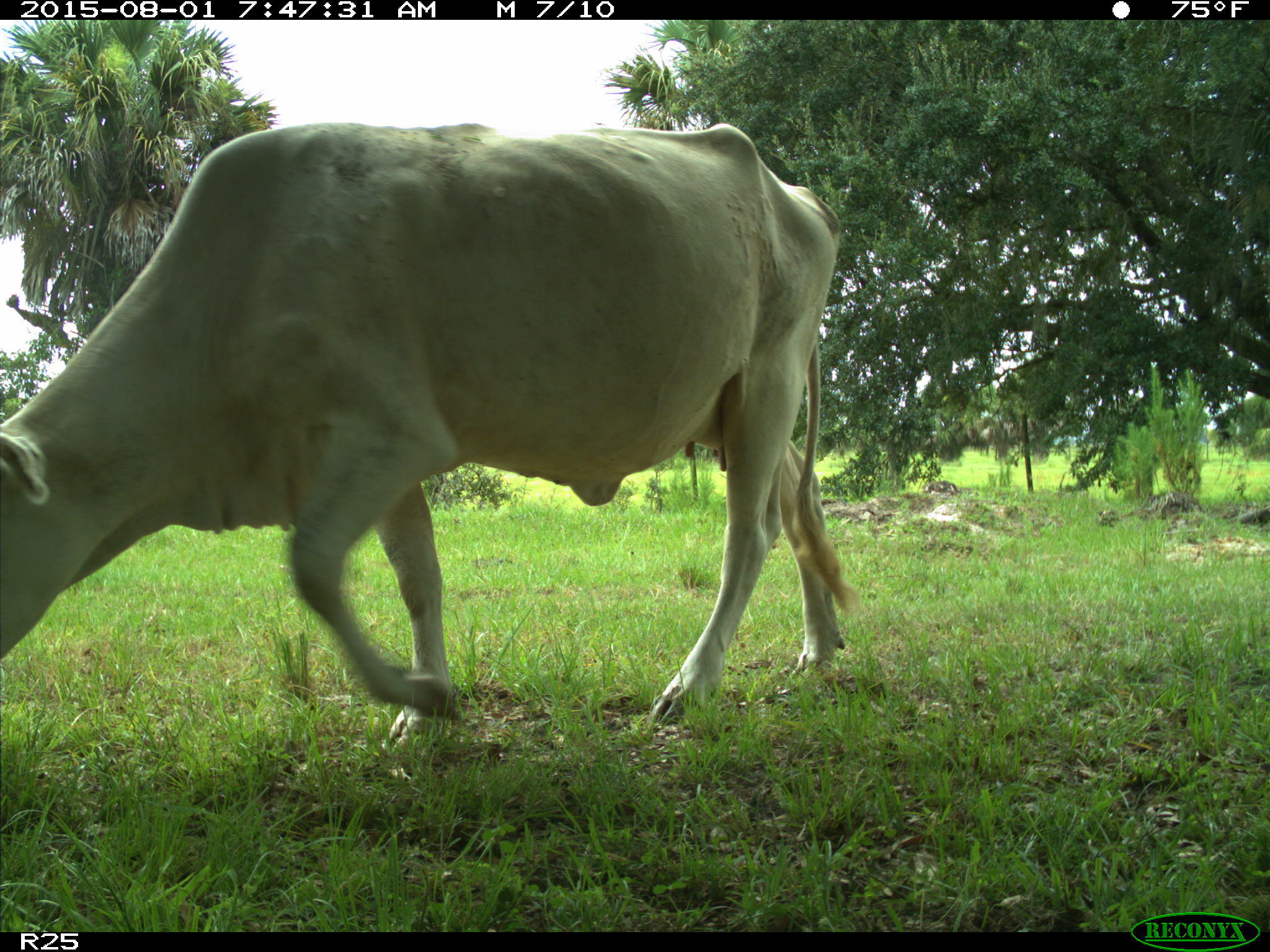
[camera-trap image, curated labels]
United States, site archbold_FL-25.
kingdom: Animalia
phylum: Chordata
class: Mammalia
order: Artiodactyla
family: Bovidae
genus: Bos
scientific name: Bos taurus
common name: domestic cow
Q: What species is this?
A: Bos taurus (domestic cow).